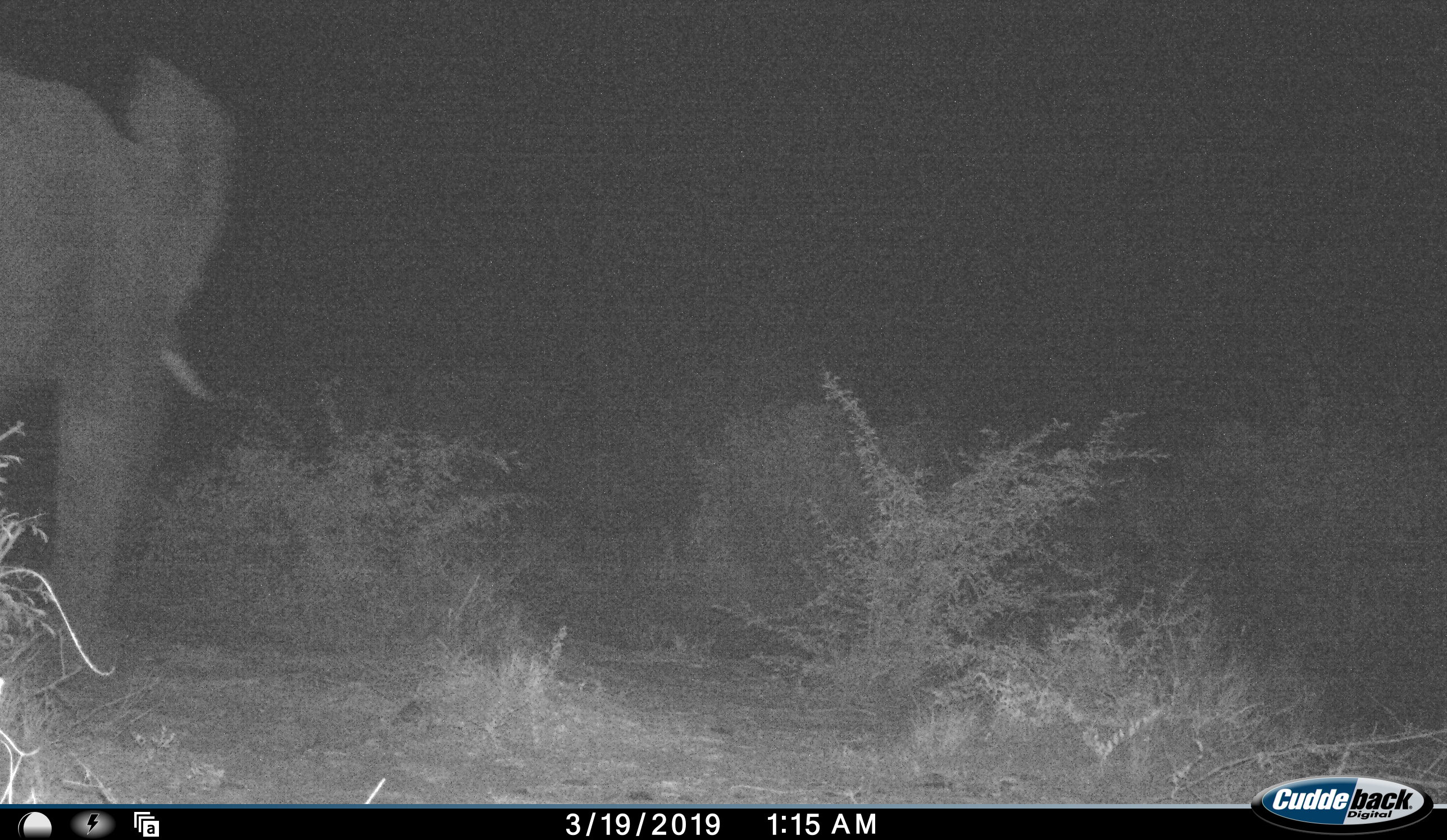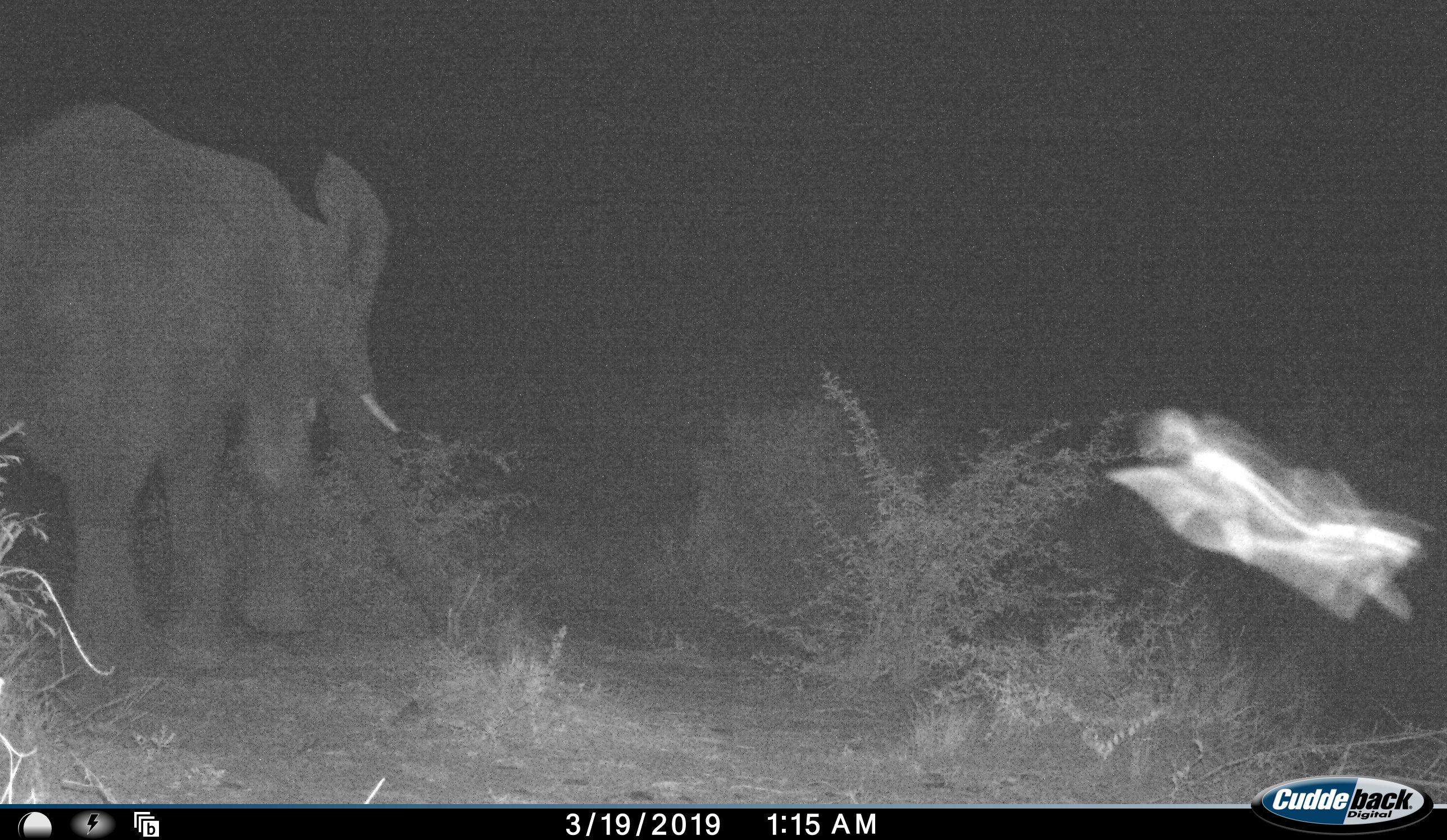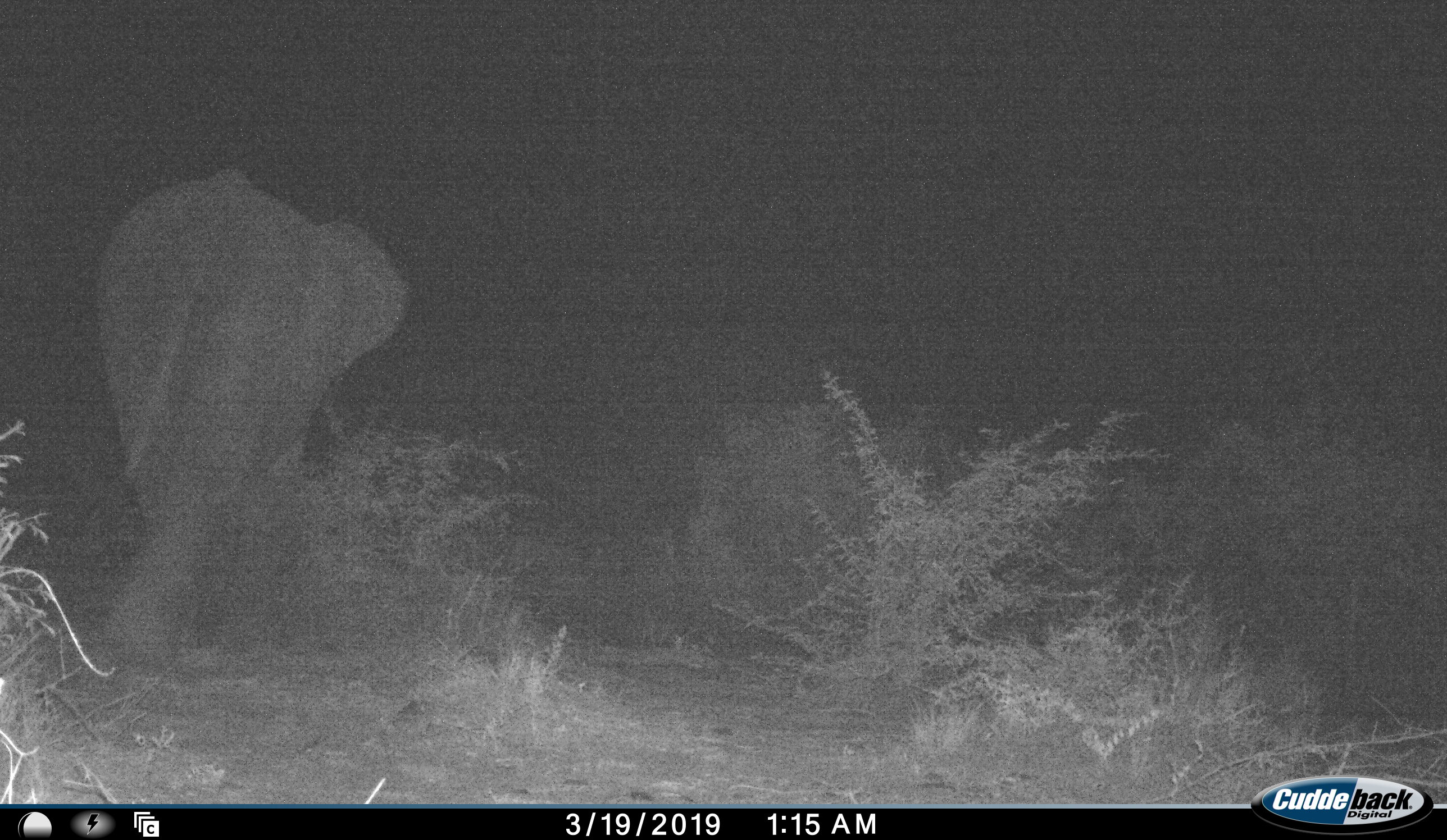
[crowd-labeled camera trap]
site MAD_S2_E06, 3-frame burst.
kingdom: Animalia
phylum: Chordata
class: Mammalia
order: Proboscidea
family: Elephantidae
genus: Loxodonta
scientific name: Loxodonta africana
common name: african bush elephant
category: elephant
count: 1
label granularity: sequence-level